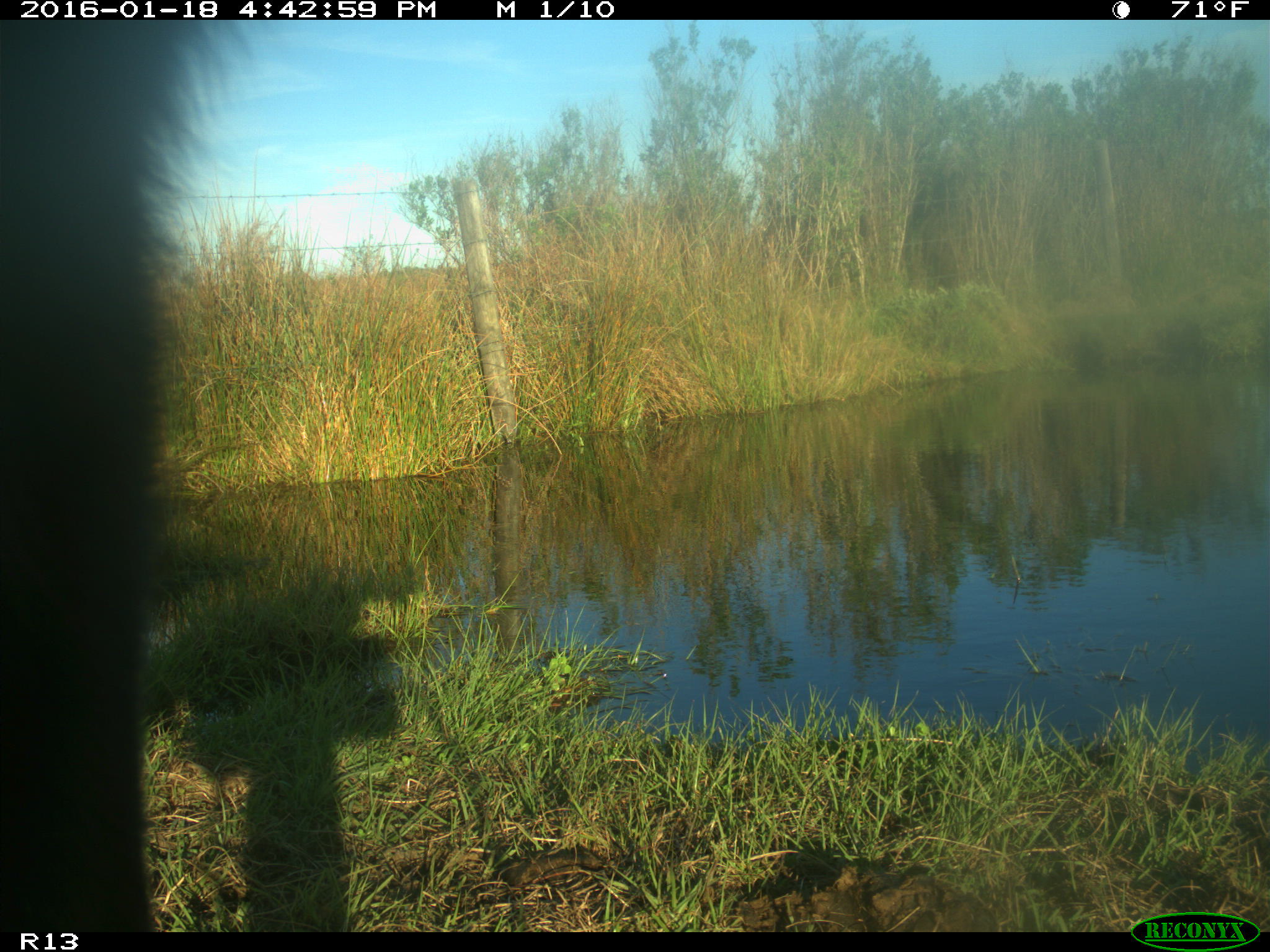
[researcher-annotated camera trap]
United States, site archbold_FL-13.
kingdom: Animalia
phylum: Chordata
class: Mammalia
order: Artiodactyla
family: Bovidae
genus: Bos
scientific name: Bos taurus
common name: domestic cow